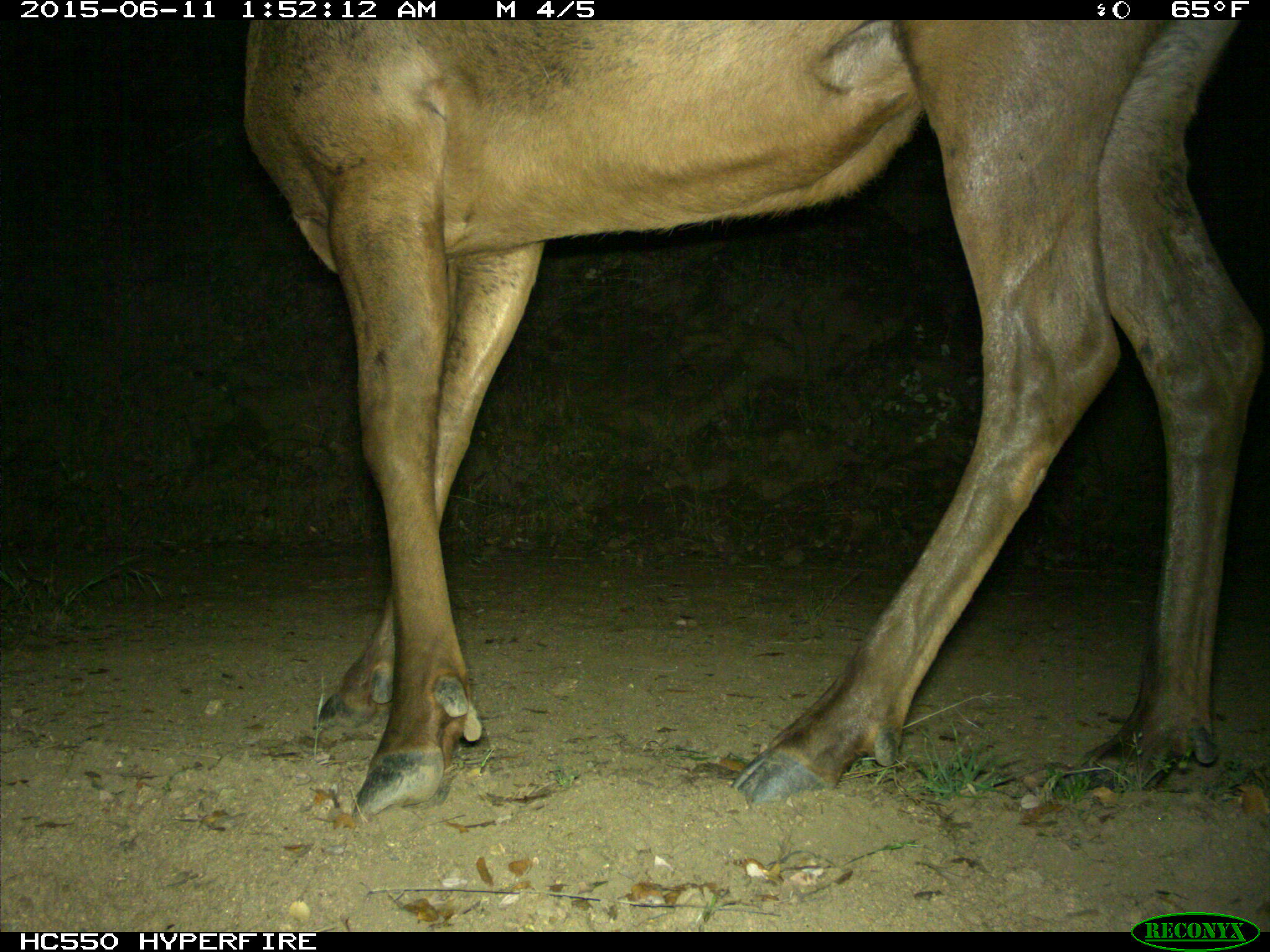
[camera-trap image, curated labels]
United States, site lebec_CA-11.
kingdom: Animalia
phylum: Chordata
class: Mammalia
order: Artiodactyla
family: Cervidae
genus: Cervus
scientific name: Cervus canadensis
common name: elk